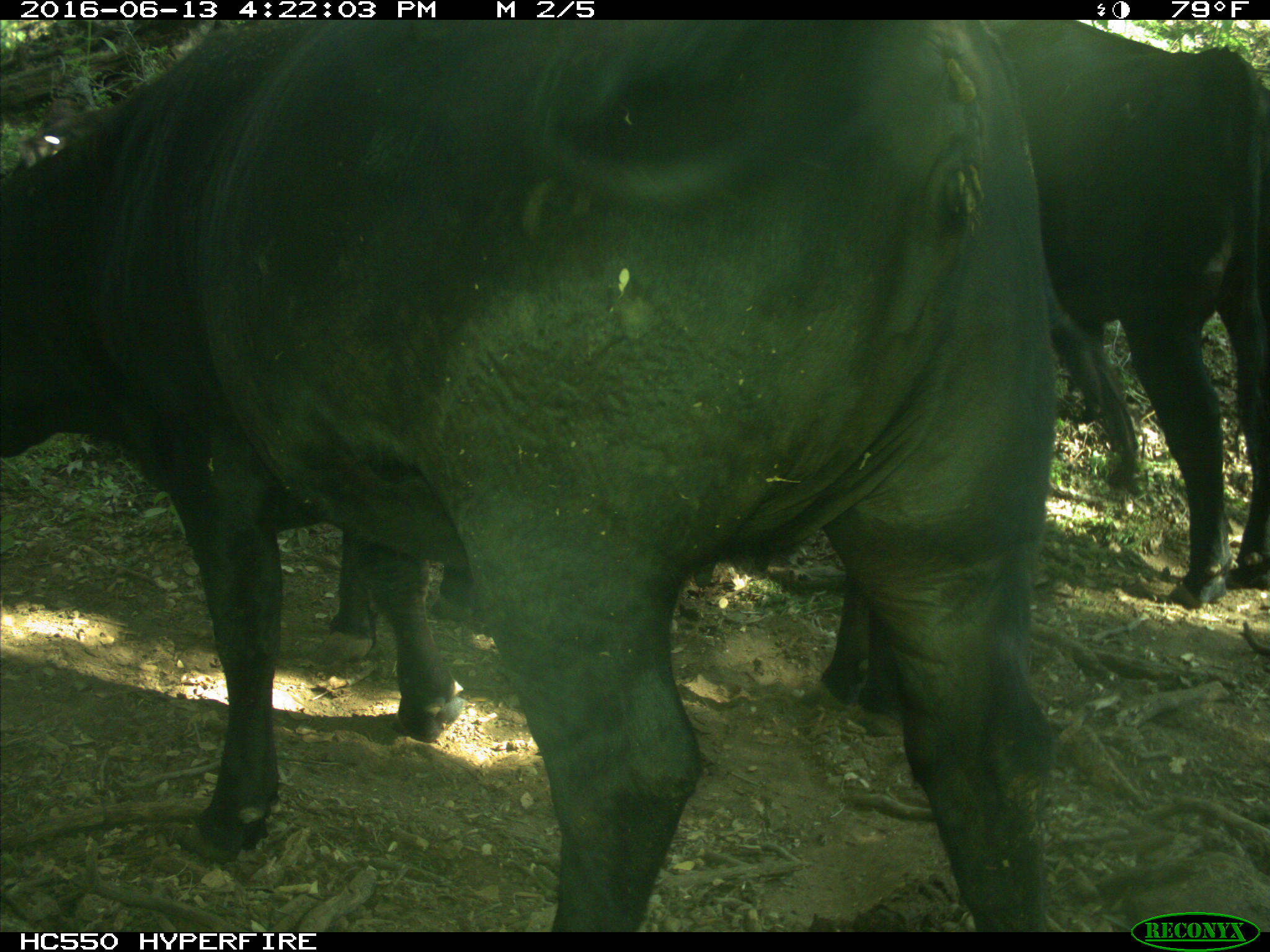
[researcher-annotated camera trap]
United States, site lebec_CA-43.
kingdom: Animalia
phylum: Chordata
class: Mammalia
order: Artiodactyla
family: Bovidae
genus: Bos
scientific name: Bos taurus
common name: domestic cow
Bos taurus (domestic cow).